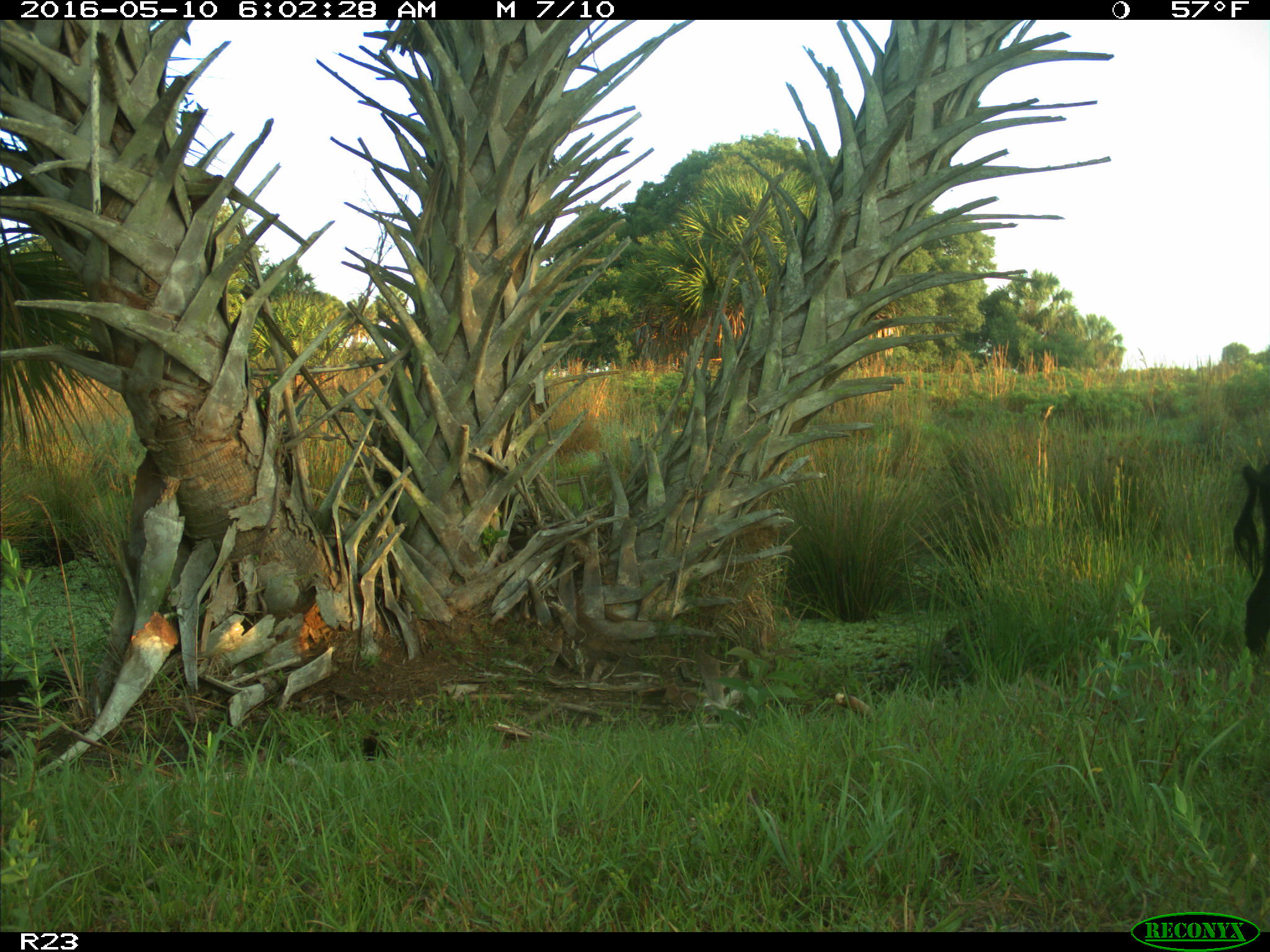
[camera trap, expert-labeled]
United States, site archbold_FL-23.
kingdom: Animalia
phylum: Chordata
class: Mammalia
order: Artiodactyla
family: Suidae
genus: Sus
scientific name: Sus scrofa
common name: wild boar